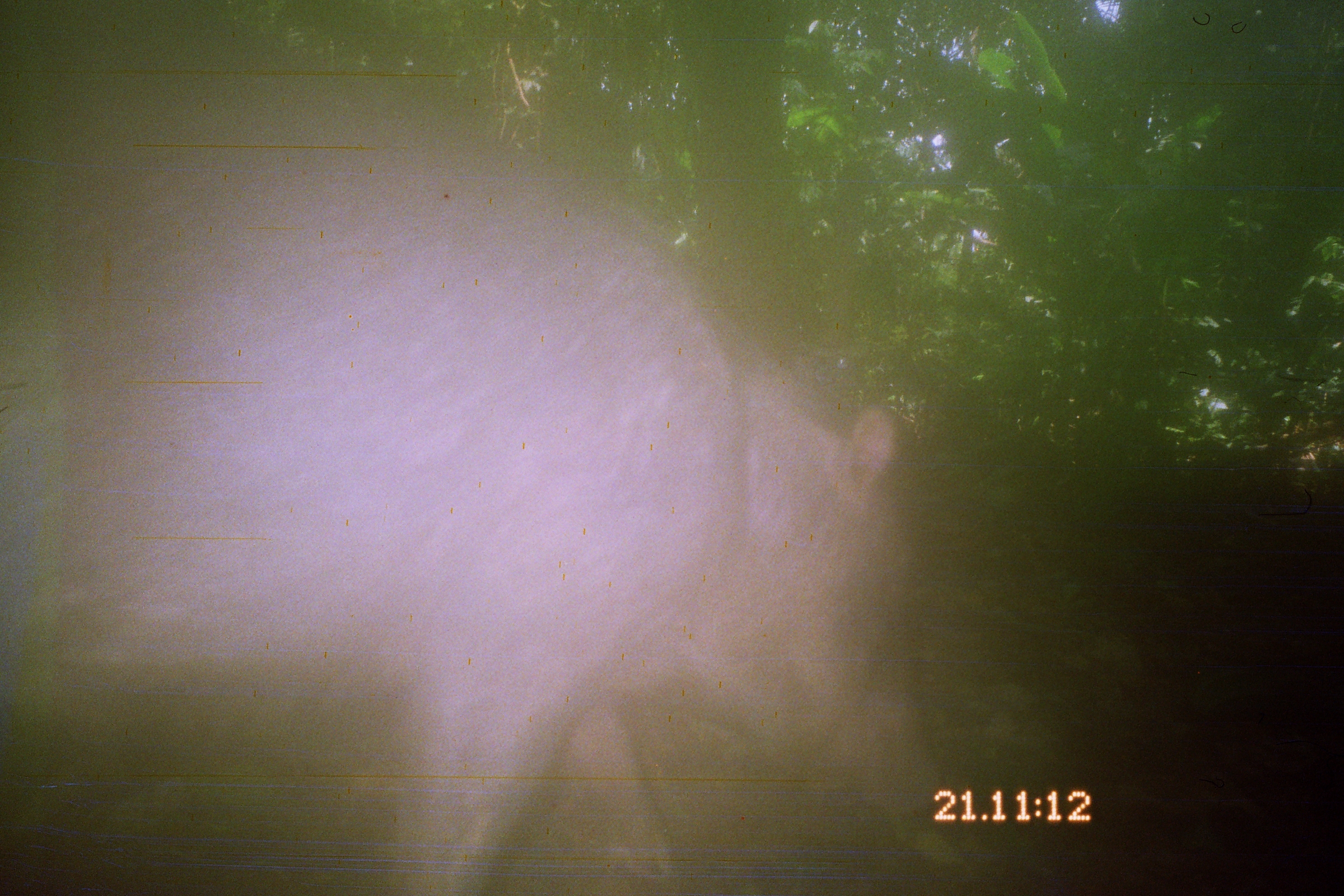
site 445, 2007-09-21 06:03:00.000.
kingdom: Animalia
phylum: Chordata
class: Mammalia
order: Artiodactyla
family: Tayassuidae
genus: Tayassu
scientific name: Tayassu pecari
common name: white-lipped peccary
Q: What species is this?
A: Tayassu pecari (white-lipped peccary).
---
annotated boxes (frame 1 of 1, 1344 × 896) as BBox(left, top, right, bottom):
tayassu pecari: BBox(0, 63, 946, 896)